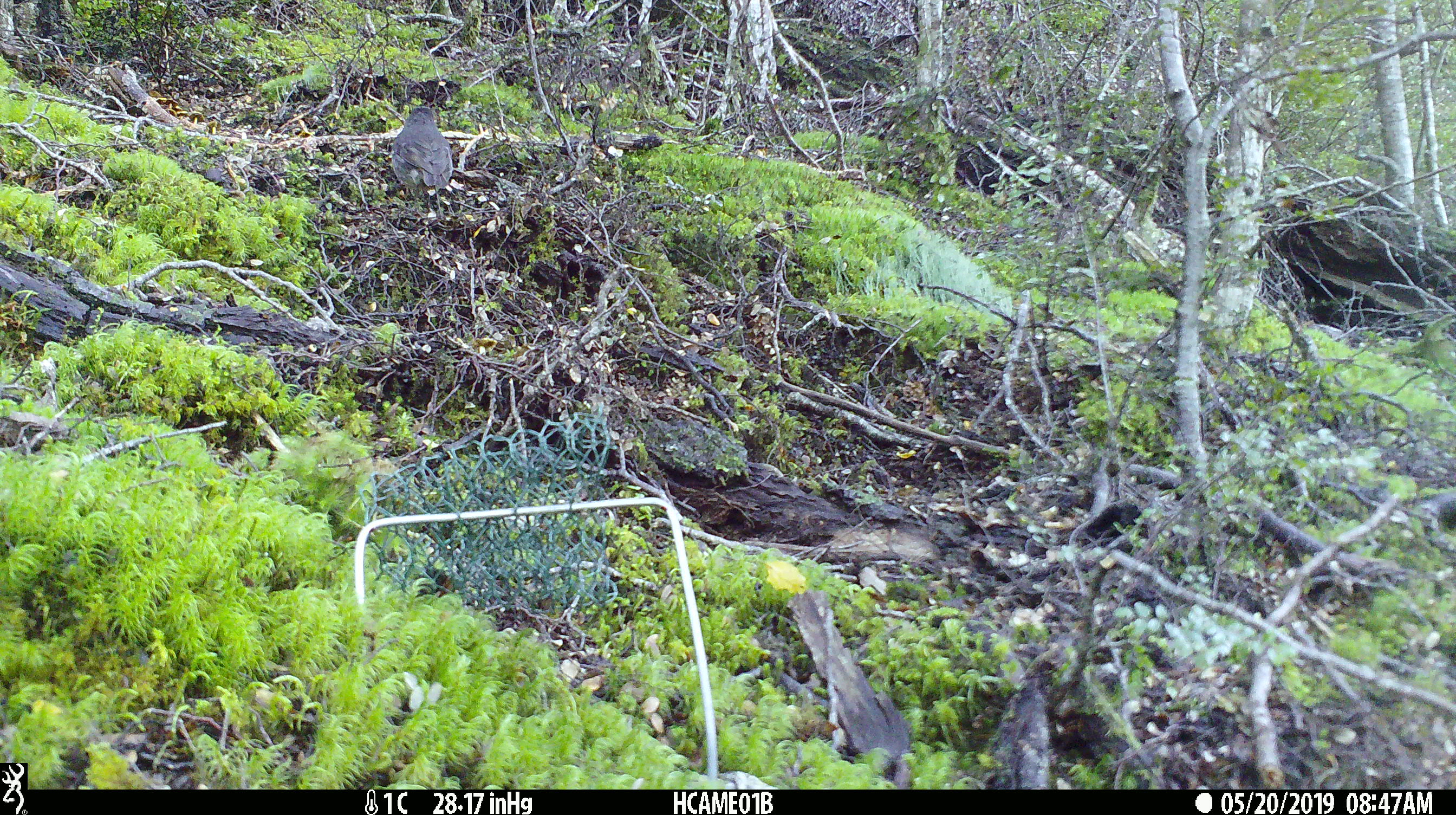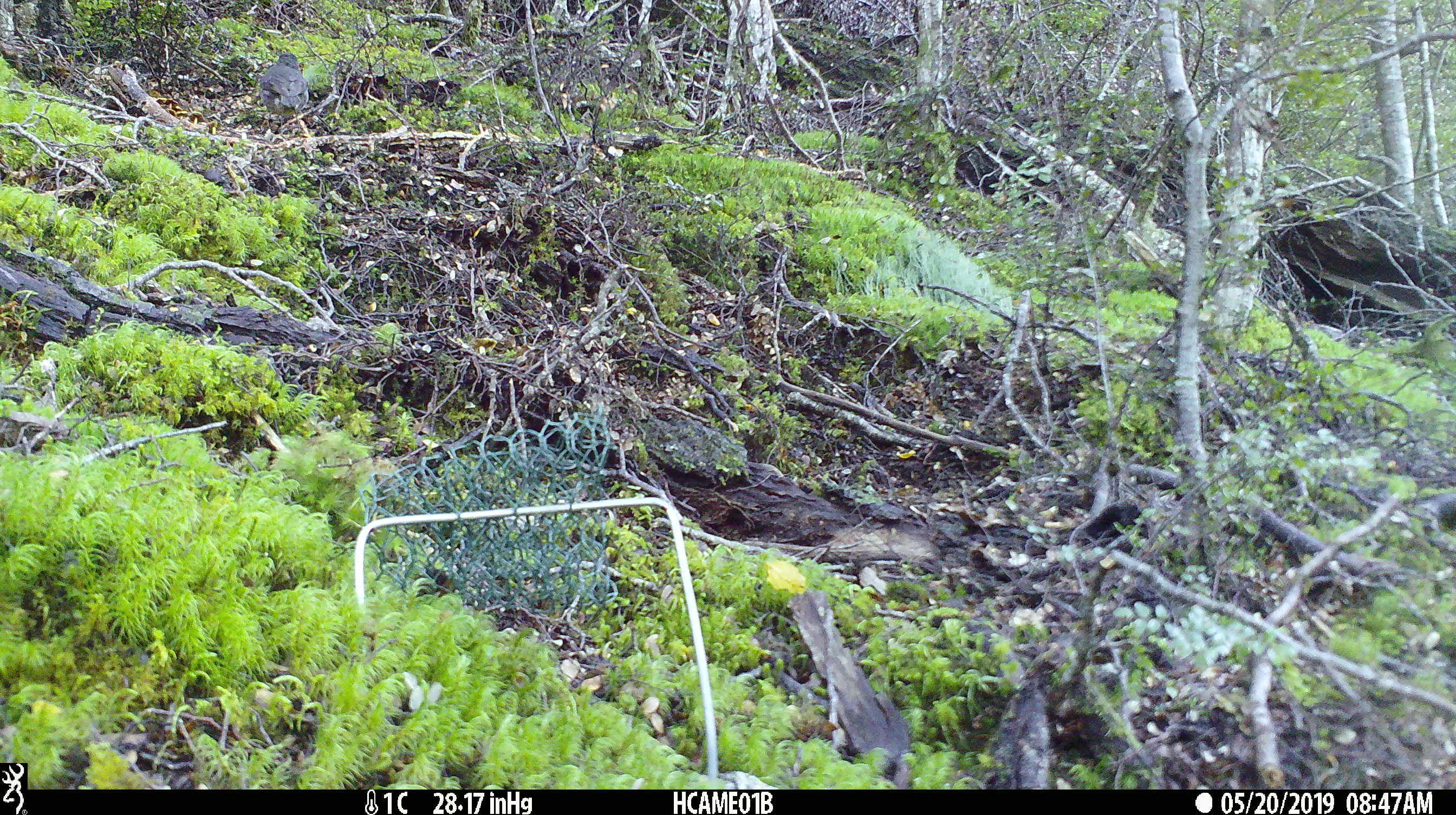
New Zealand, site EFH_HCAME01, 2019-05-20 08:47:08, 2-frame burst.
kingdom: Animalia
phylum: Chordata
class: Aves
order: Passeriformes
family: Petroicidae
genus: Petroica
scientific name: Petroica australis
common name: new zealand robin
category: robin